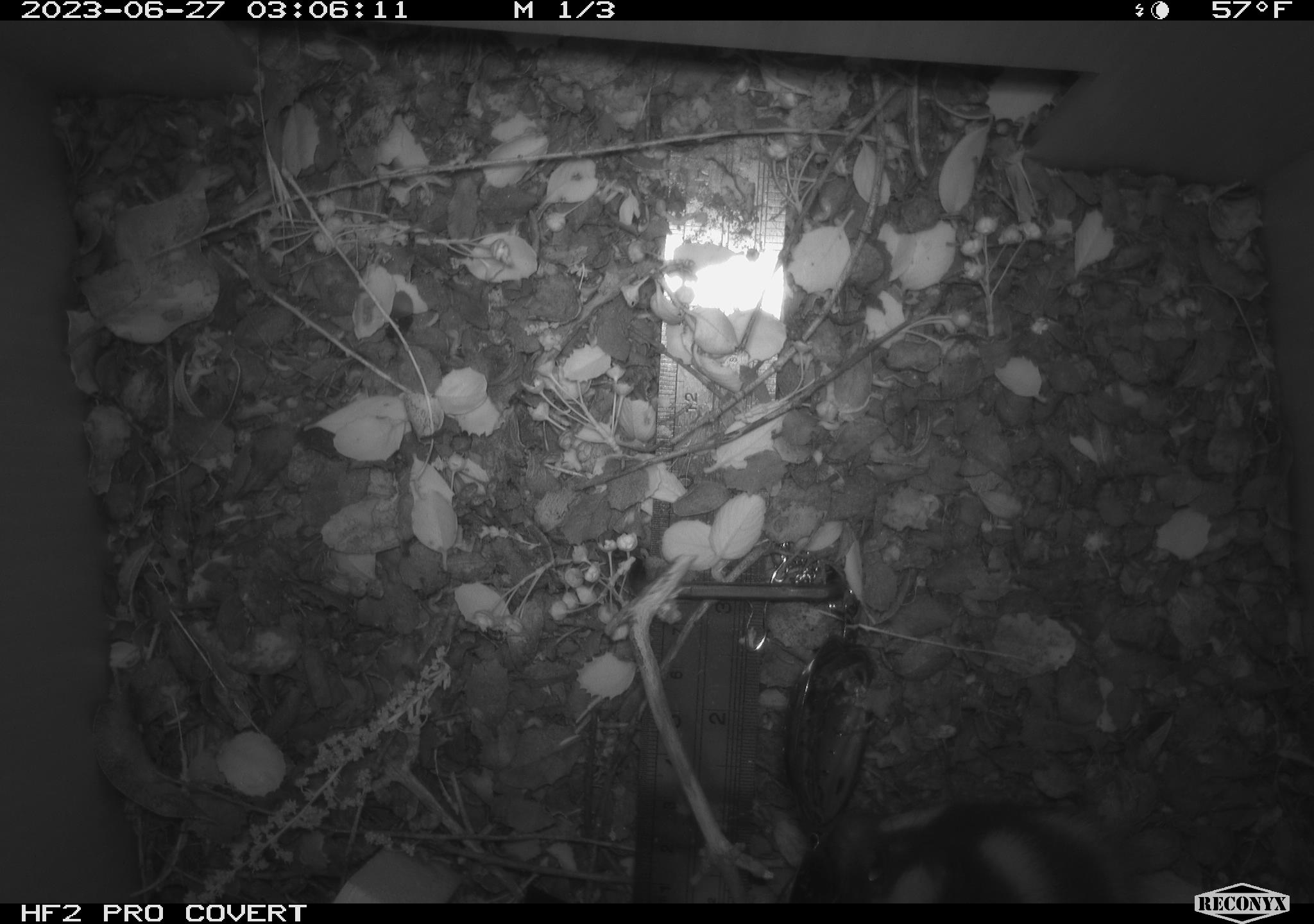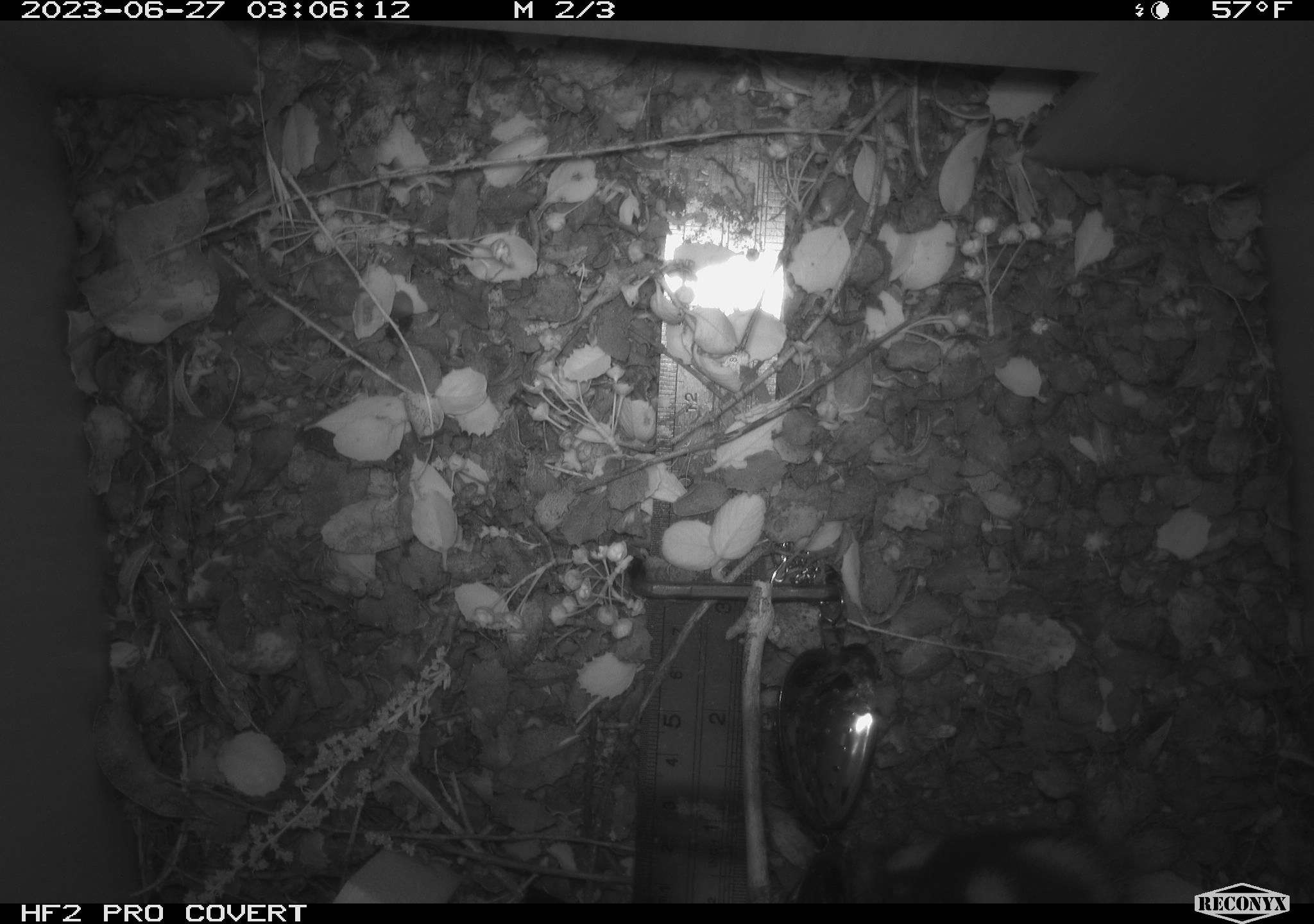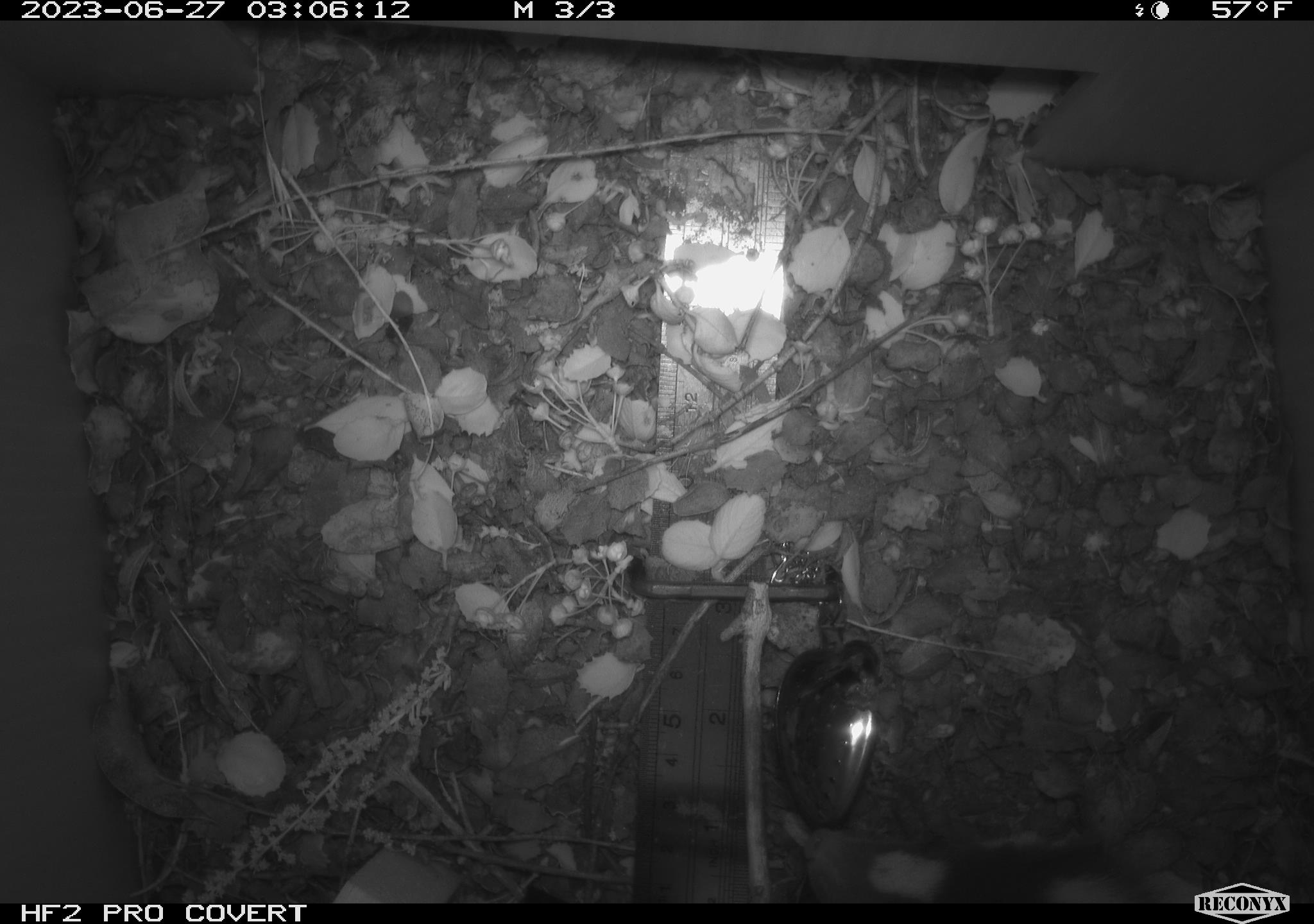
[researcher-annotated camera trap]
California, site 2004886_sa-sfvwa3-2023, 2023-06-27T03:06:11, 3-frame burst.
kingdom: Animalia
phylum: Chordata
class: Mammalia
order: Carnivora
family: Mephitidae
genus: Spilogale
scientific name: Spilogale gracilis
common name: western spotted skunk